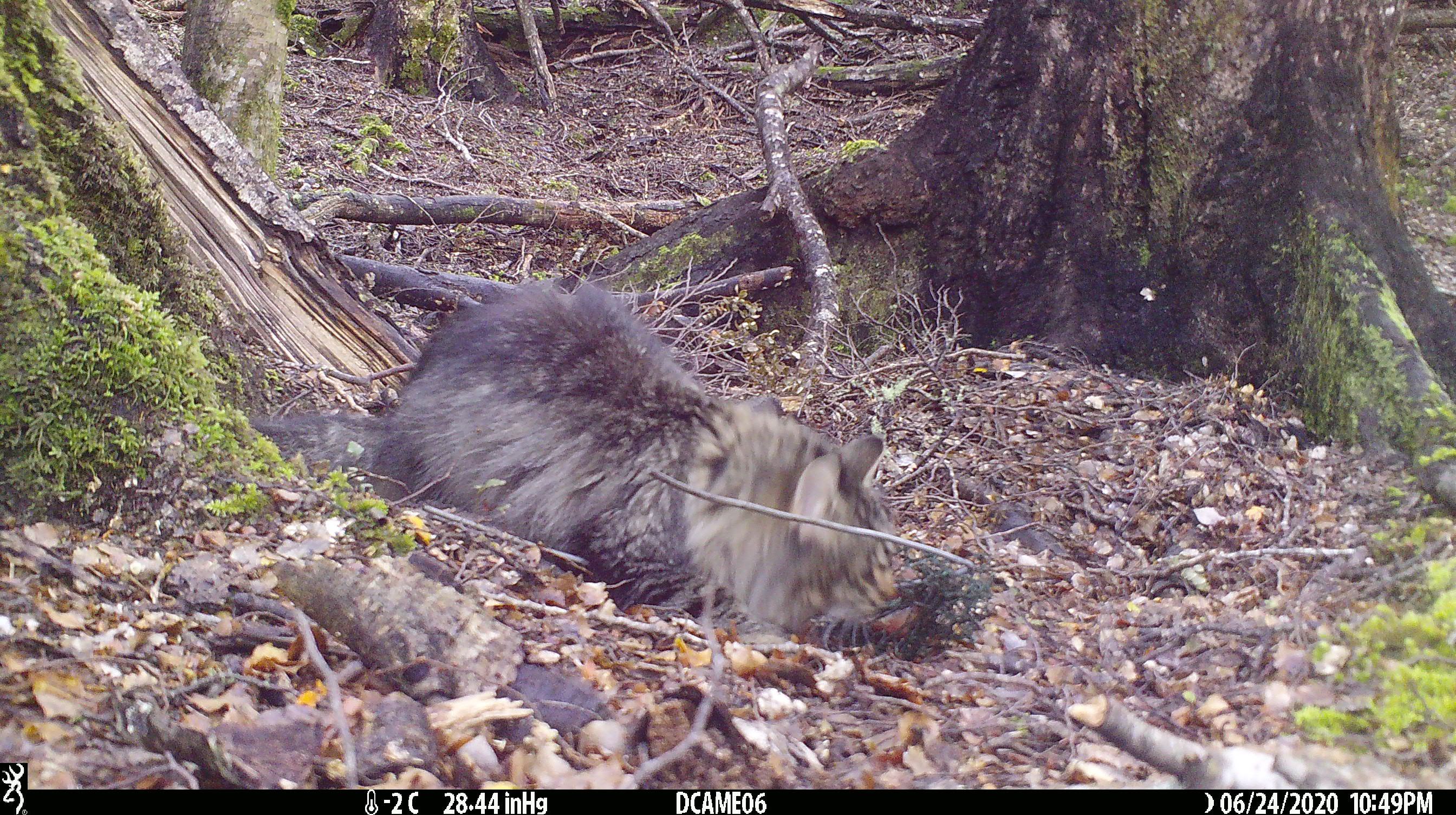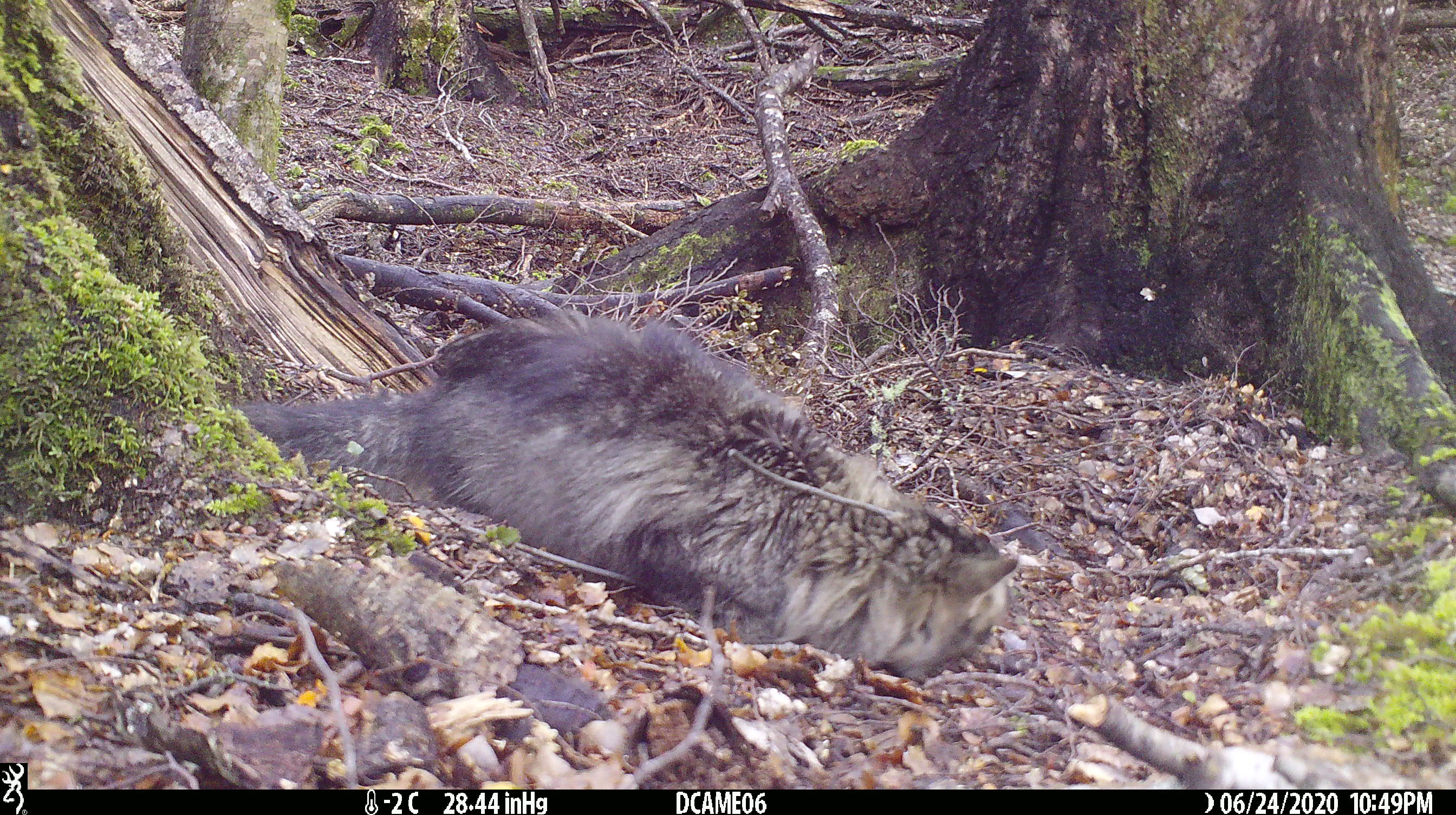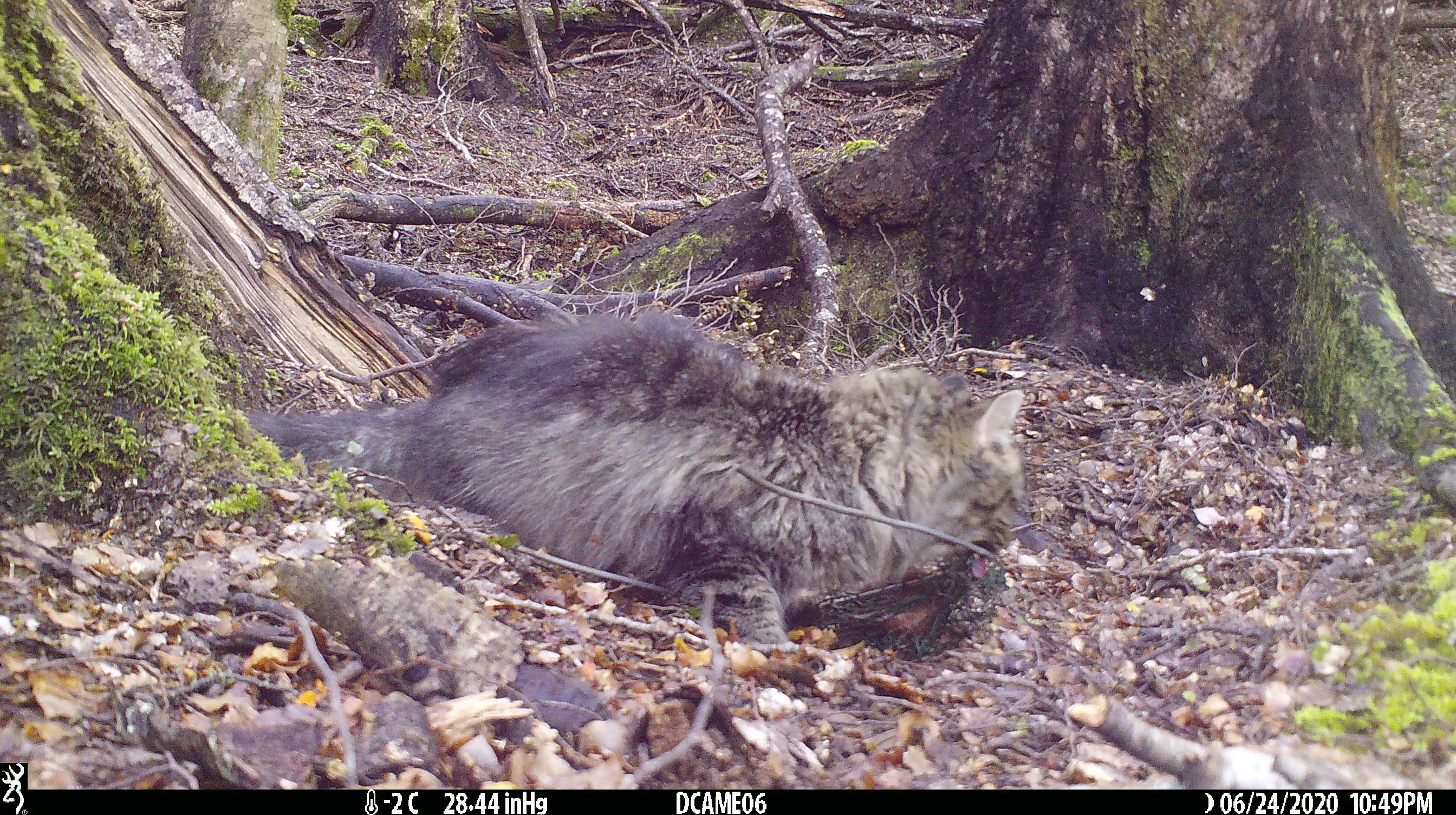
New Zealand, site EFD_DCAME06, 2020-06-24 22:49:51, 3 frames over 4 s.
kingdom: Animalia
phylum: Chordata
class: Mammalia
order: Carnivora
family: Felidae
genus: Felis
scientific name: Felis catus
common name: domestic cat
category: cat